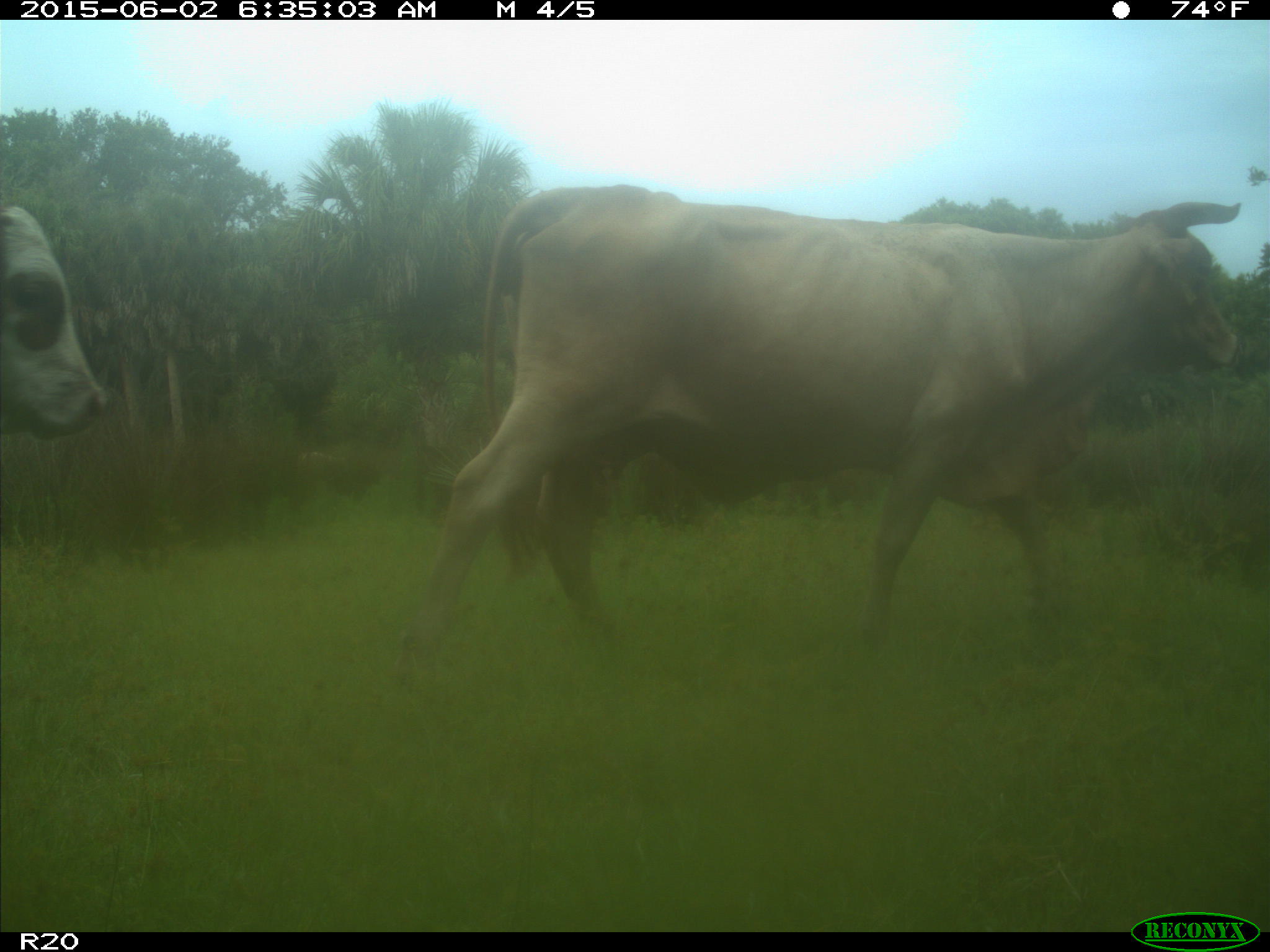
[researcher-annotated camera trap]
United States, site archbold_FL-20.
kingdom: Animalia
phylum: Chordata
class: Mammalia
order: Artiodactyla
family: Bovidae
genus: Bos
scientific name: Bos taurus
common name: domestic cow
Bos taurus (domestic cow).